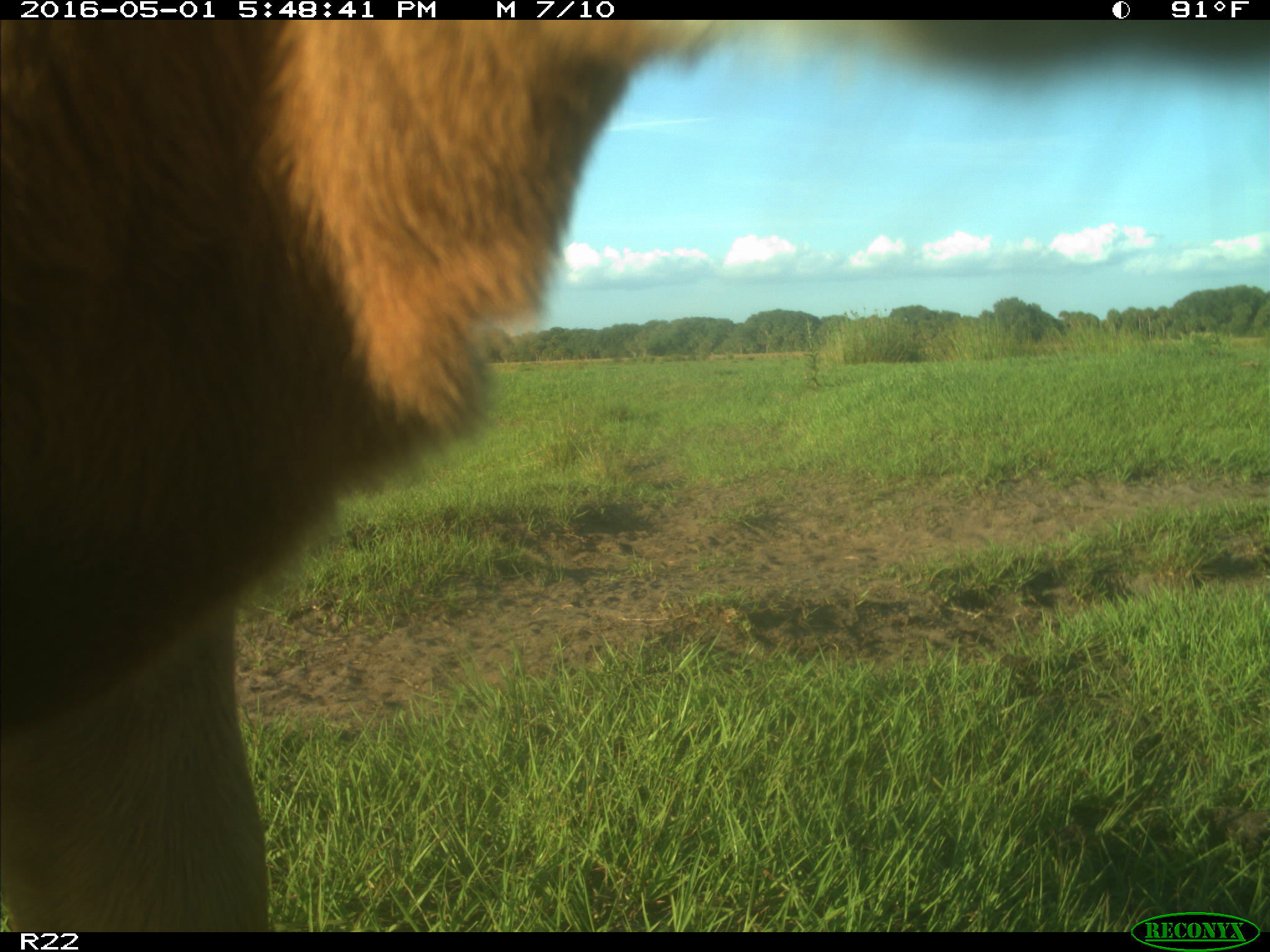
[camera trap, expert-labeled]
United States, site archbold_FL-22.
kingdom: Animalia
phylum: Chordata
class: Mammalia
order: Artiodactyla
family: Bovidae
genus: Bos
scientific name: Bos taurus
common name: domestic cow